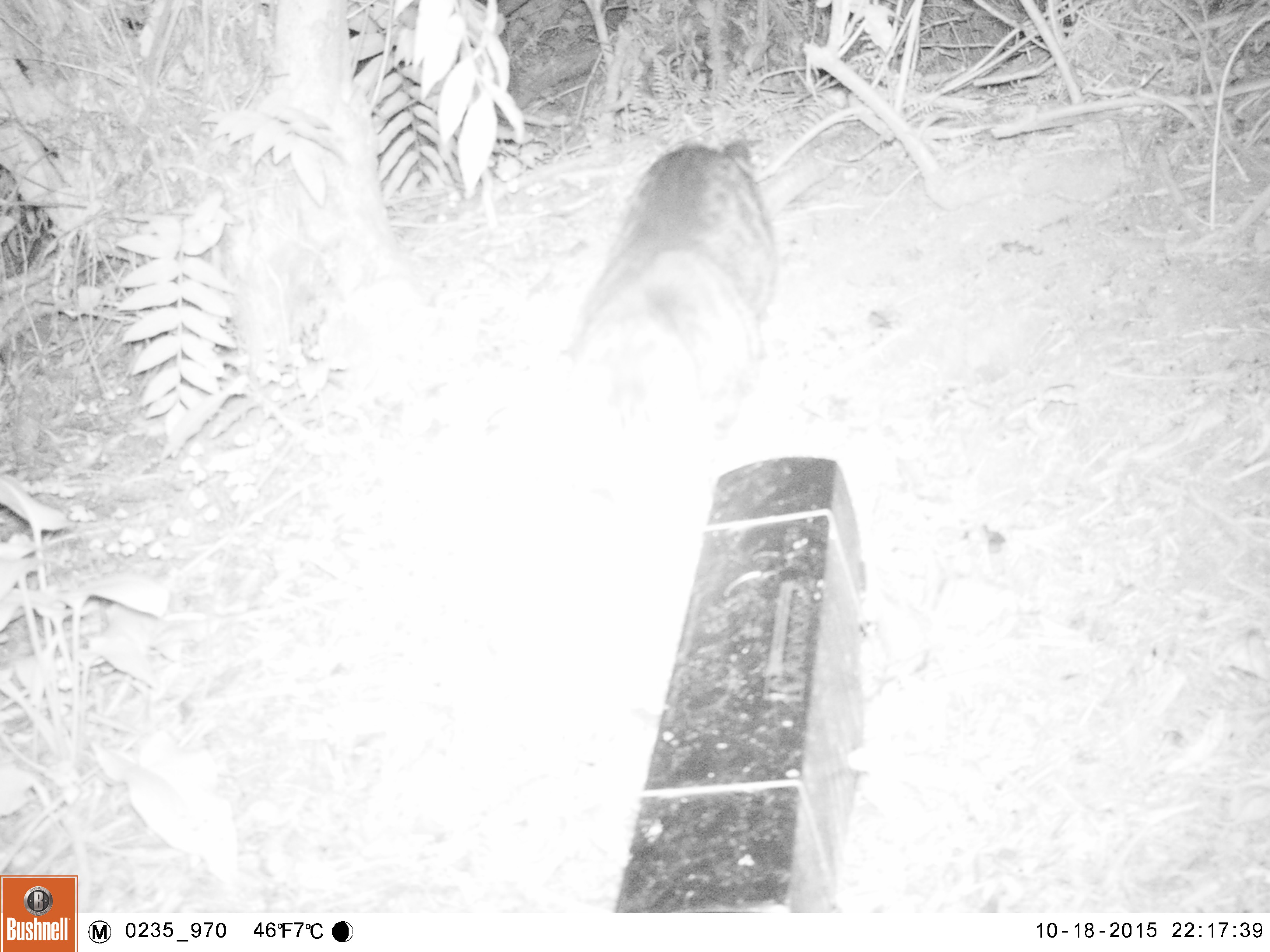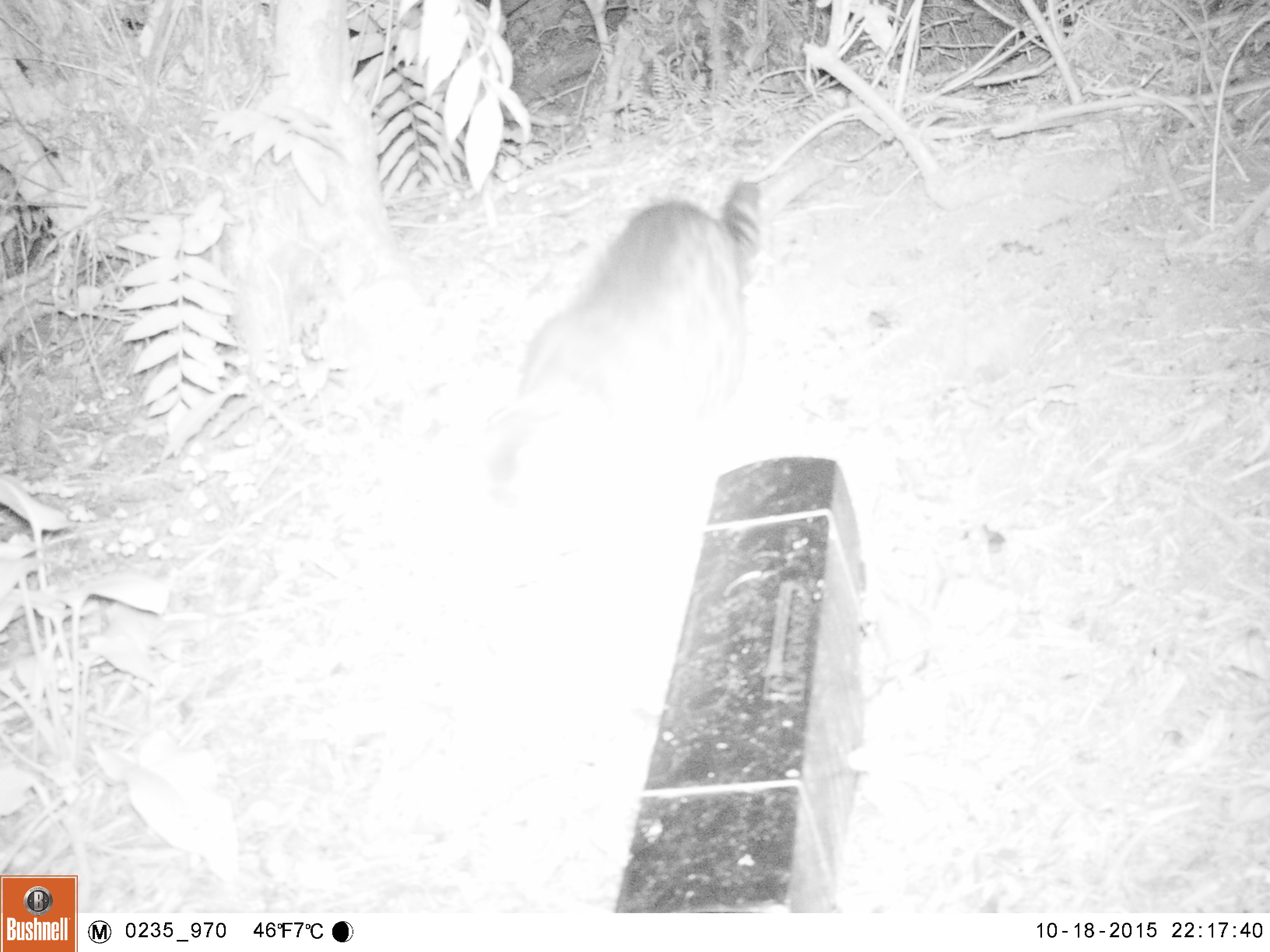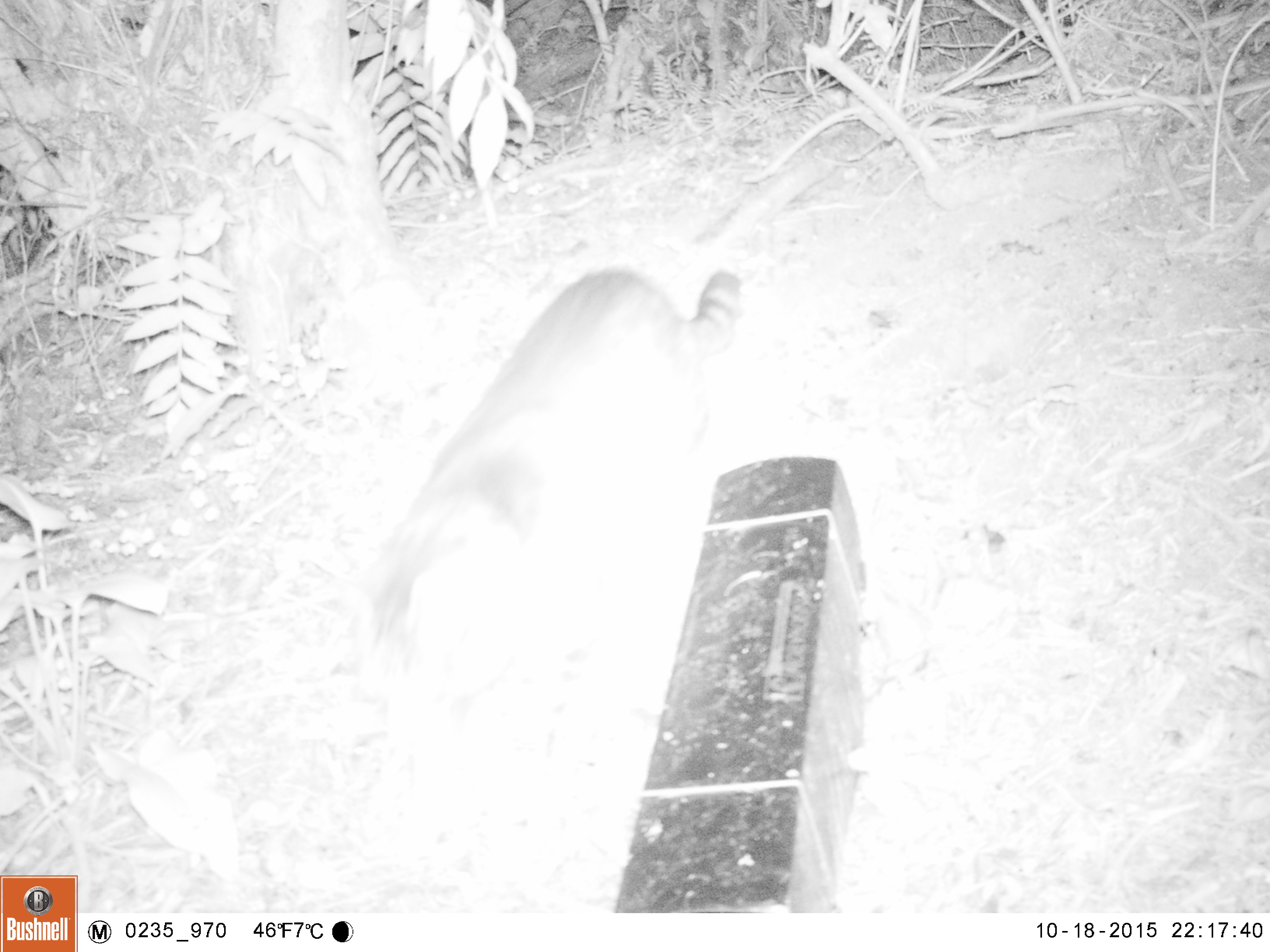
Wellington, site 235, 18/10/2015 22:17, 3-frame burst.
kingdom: Animalia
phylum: Chordata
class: Mammalia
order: Carnivora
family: Felidae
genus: Felis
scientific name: Felis catus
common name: cat